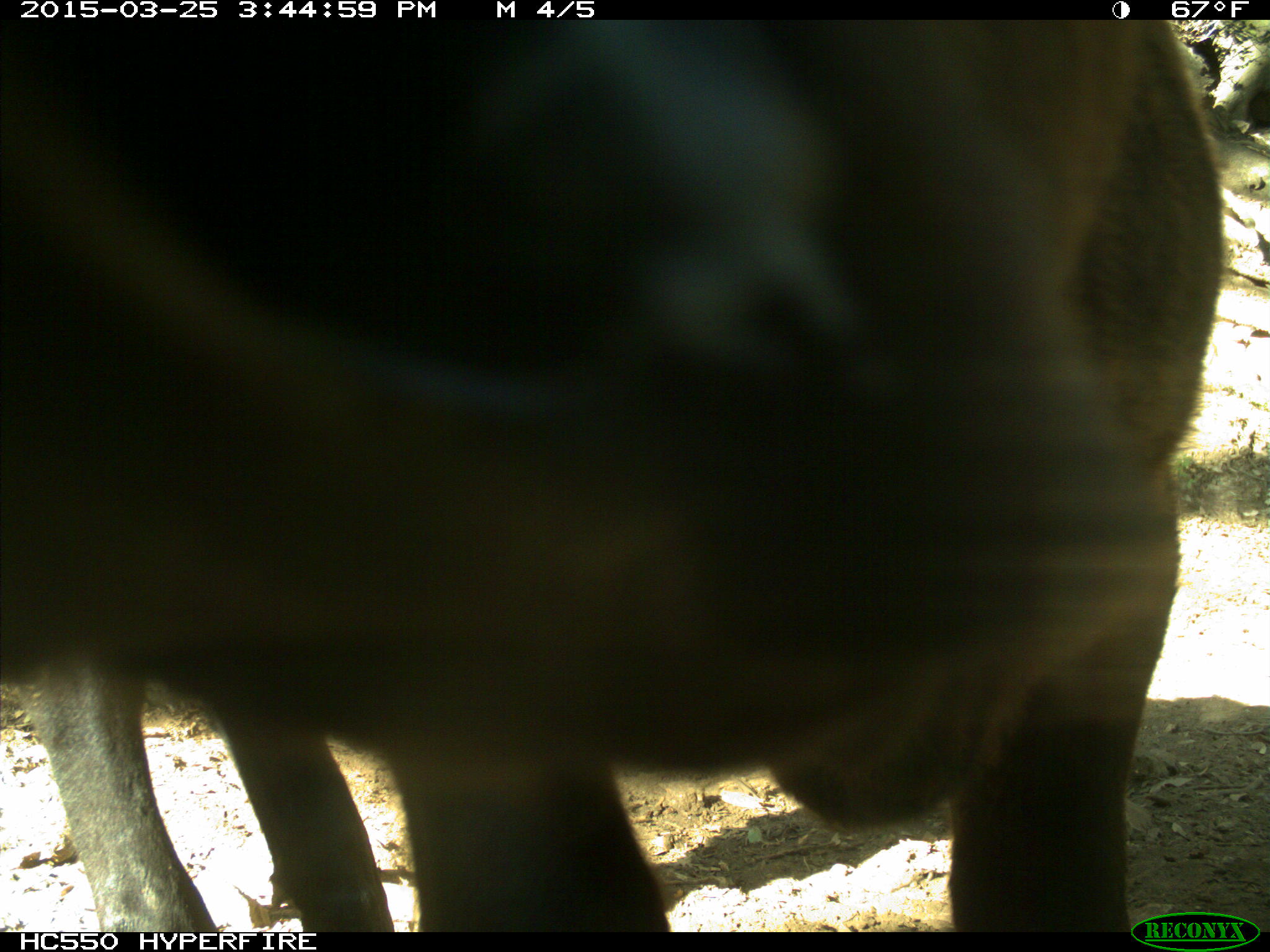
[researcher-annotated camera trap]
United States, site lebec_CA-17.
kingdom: Animalia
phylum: Chordata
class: Mammalia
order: Artiodactyla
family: Bovidae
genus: Bos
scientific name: Bos taurus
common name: domestic cow